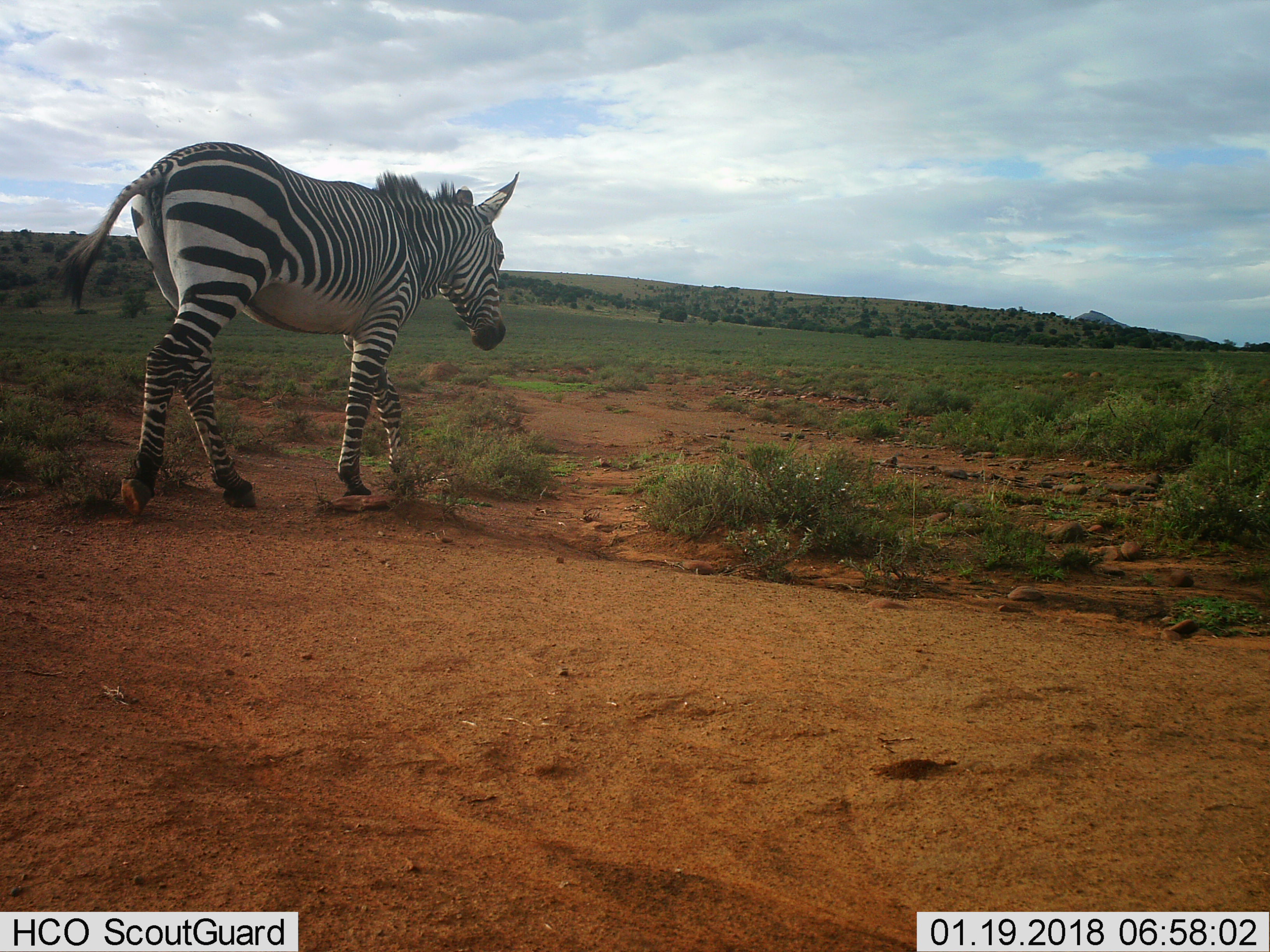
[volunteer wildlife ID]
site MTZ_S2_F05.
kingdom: Animalia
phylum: Chordata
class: Mammalia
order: Perissodactyla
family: Equidae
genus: Equus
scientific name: Equus zebra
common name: mountain zebra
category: zebramountain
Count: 1.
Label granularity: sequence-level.